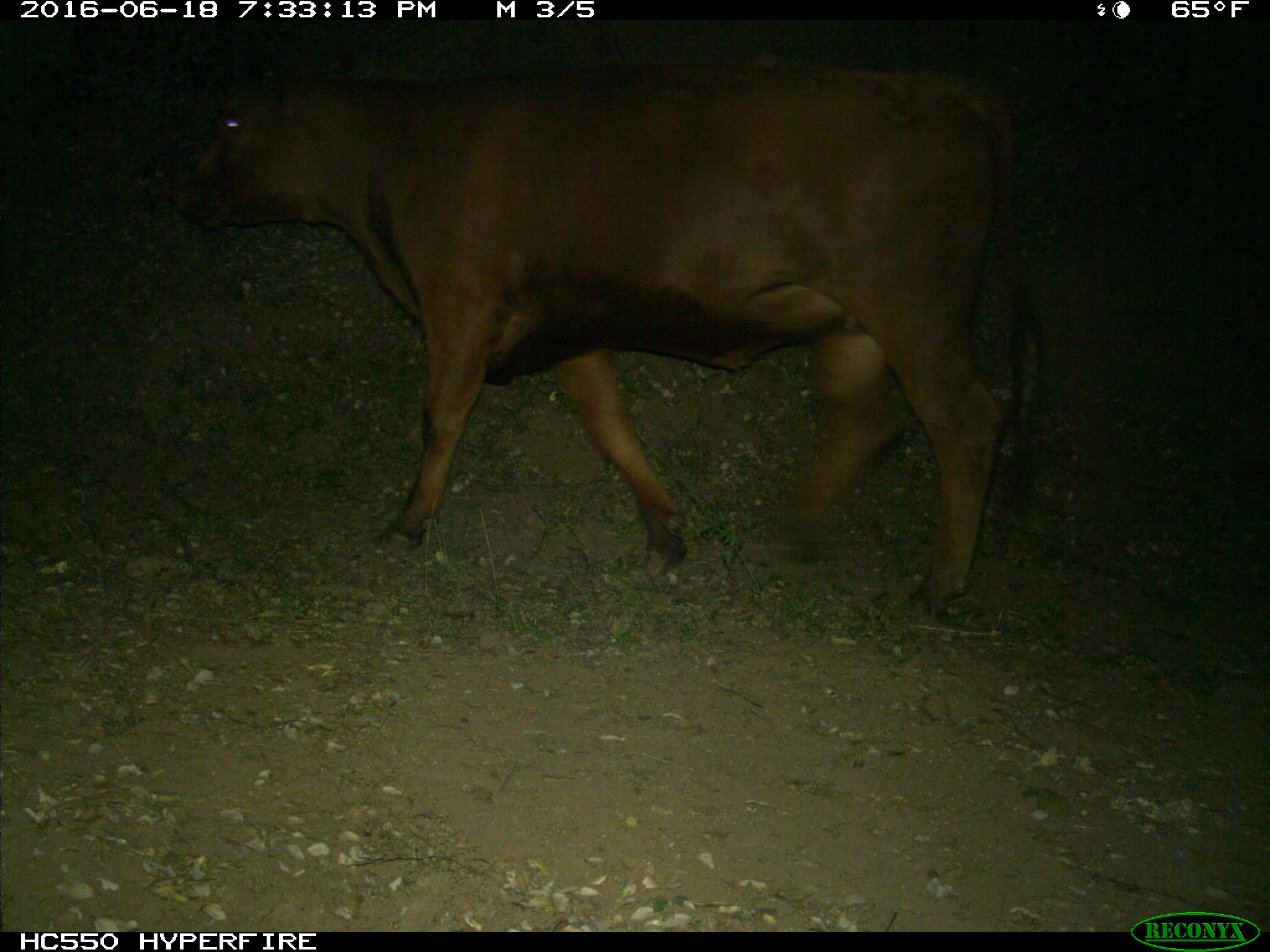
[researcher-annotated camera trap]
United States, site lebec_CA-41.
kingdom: Animalia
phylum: Chordata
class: Mammalia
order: Artiodactyla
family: Bovidae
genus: Bos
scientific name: Bos taurus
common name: domestic cow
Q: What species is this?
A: Bos taurus (domestic cow).